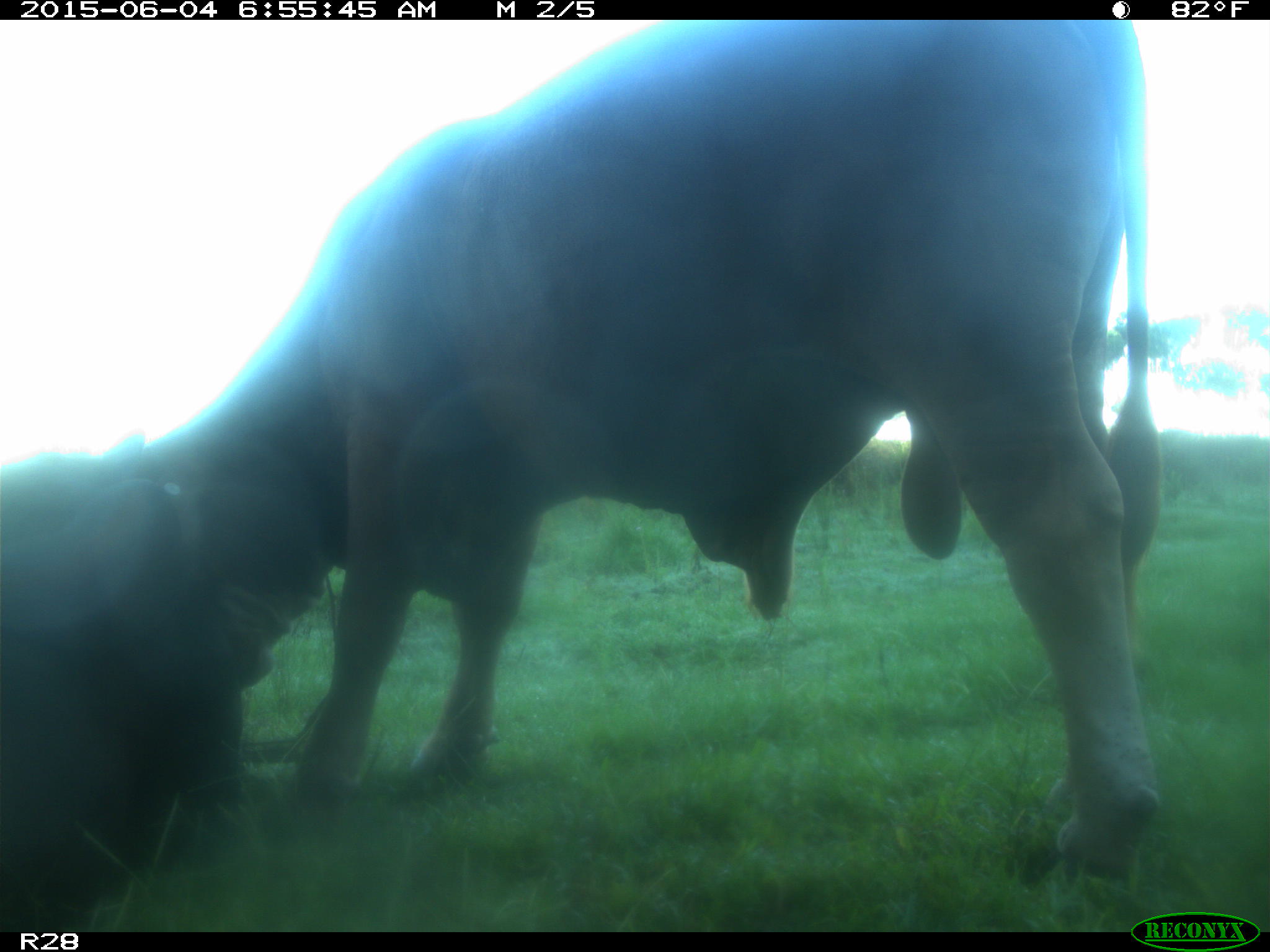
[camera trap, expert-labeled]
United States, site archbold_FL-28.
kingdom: Animalia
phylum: Chordata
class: Mammalia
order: Artiodactyla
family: Bovidae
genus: Bos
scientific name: Bos taurus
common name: domestic cow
Bos taurus (domestic cow).